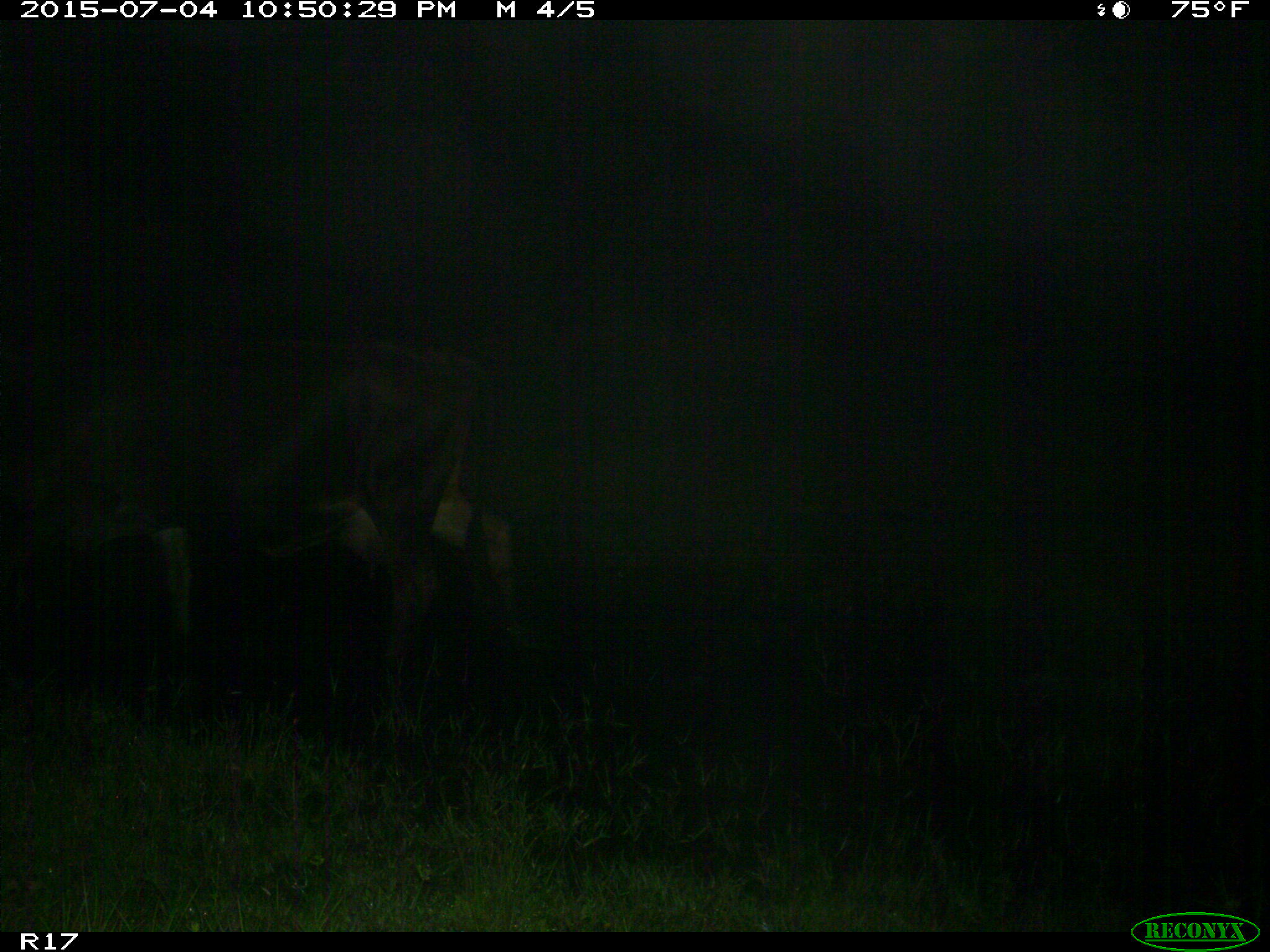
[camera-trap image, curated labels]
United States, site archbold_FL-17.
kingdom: Animalia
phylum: Chordata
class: Mammalia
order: Artiodactyla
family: Bovidae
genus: Bos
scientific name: Bos taurus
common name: domestic cow